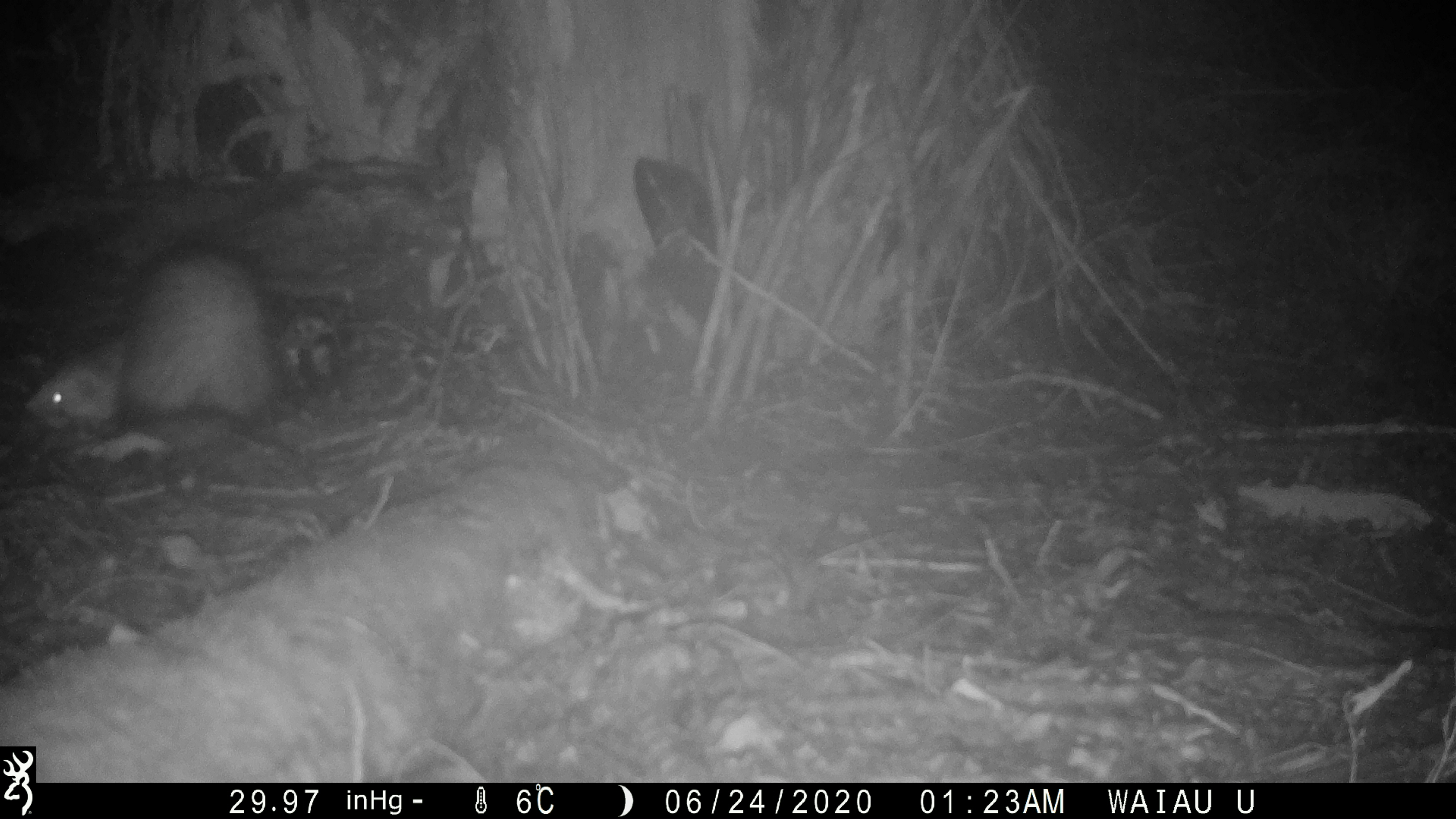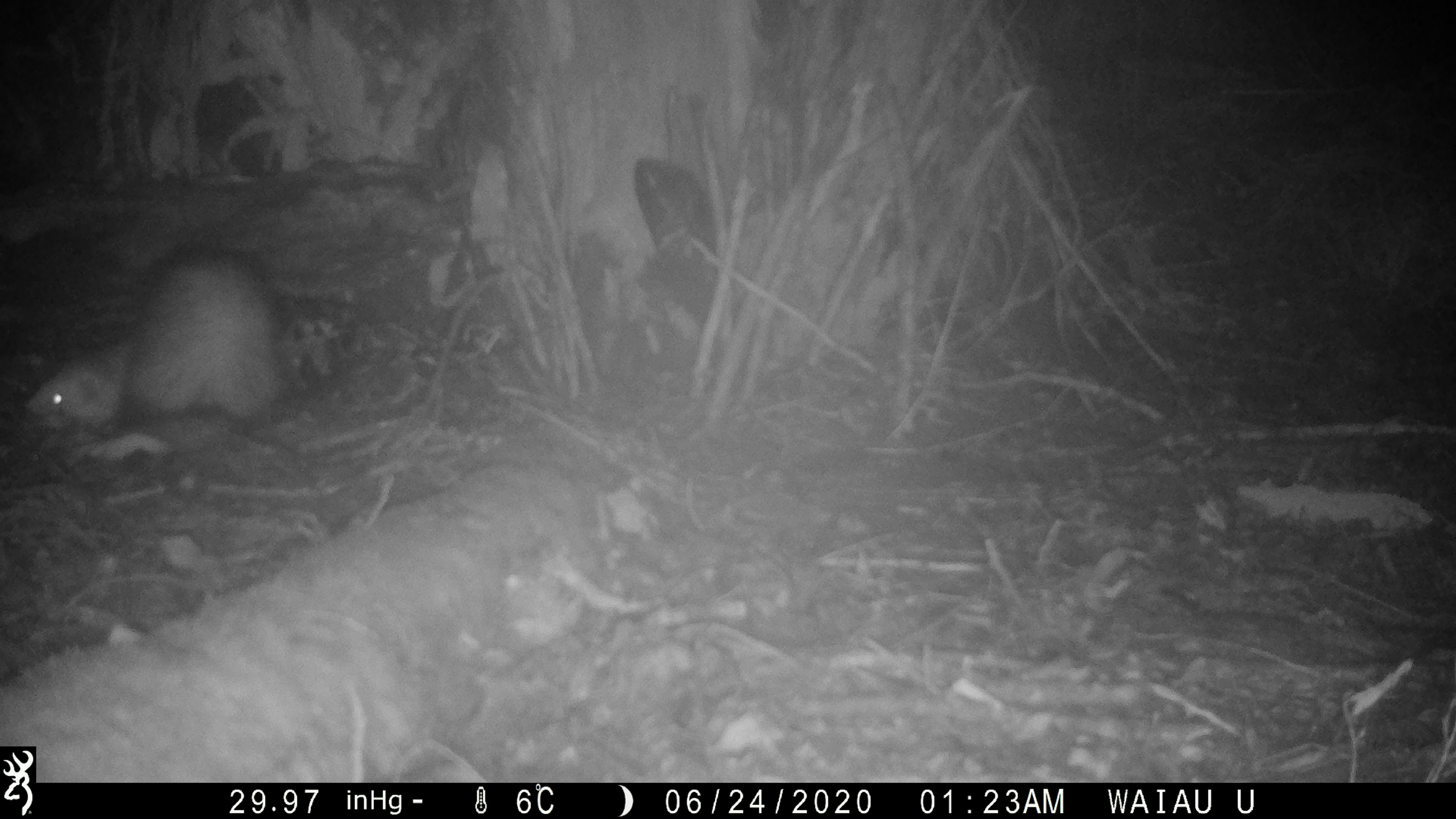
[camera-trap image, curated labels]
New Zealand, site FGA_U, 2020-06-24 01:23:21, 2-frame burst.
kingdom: Animalia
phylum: Chordata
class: Mammalia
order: Carnivora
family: Mustelidae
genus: Mustela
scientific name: Mustela furo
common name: ferret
Ferret (Mustela furo).